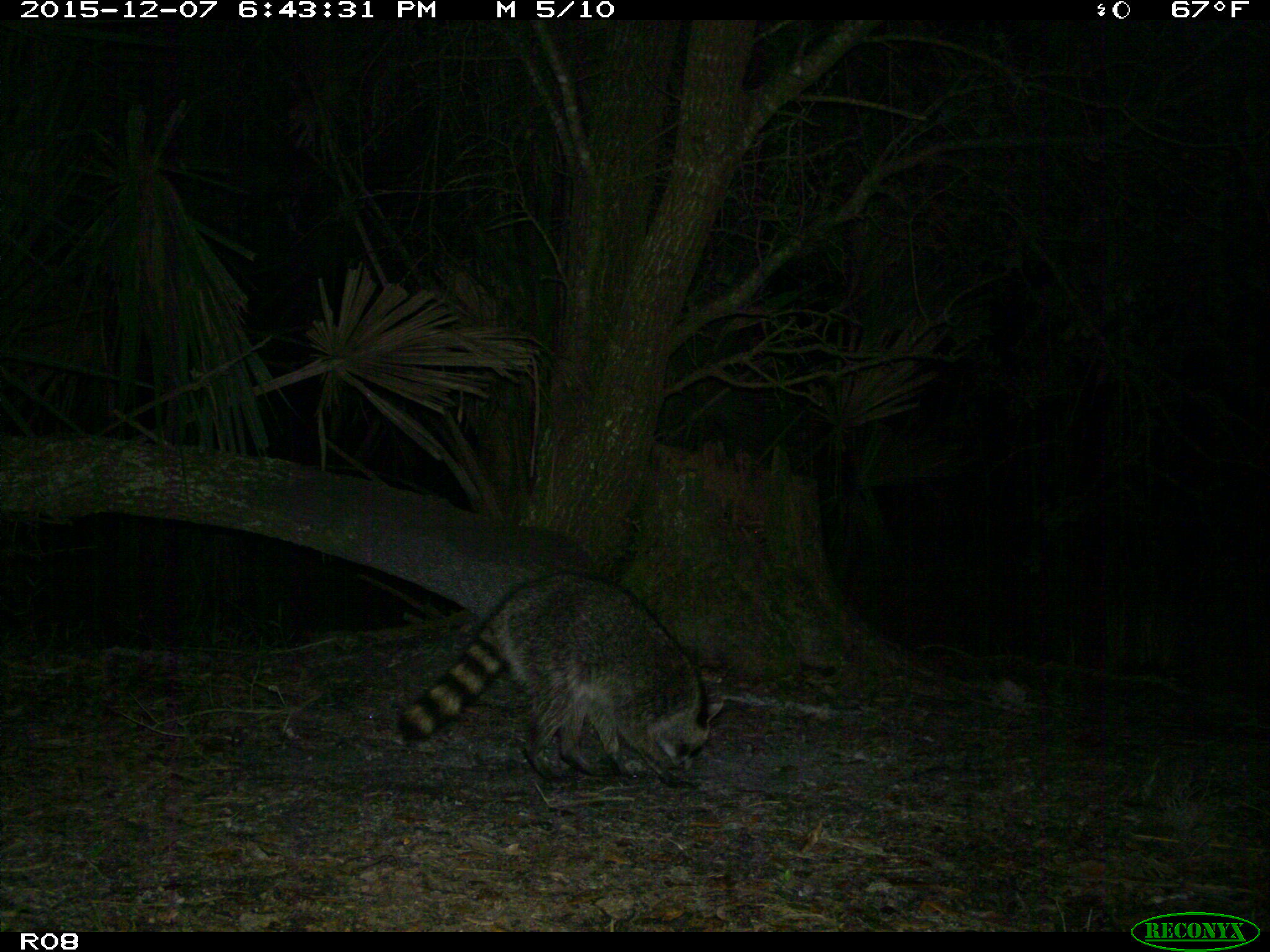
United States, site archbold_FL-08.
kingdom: Animalia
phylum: Chordata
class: Mammalia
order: Carnivora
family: Procyonidae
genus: Procyon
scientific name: Procyon lotor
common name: common raccoon